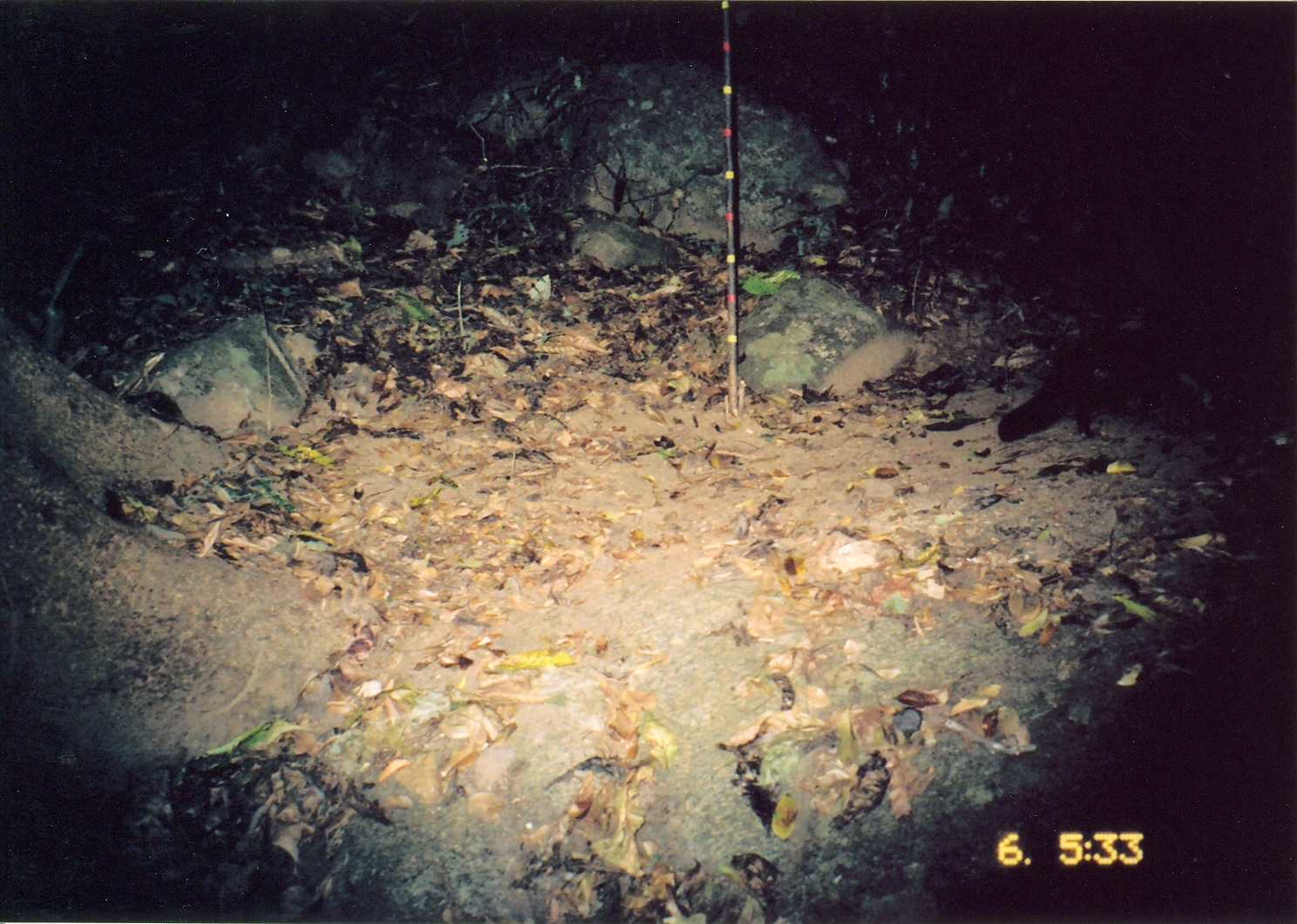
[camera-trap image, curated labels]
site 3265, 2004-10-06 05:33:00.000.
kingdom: Animalia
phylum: Chordata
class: Mammalia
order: Carnivora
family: Herpestidae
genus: Bdeogale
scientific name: Bdeogale crassicauda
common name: bushy-tailed mongoose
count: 1